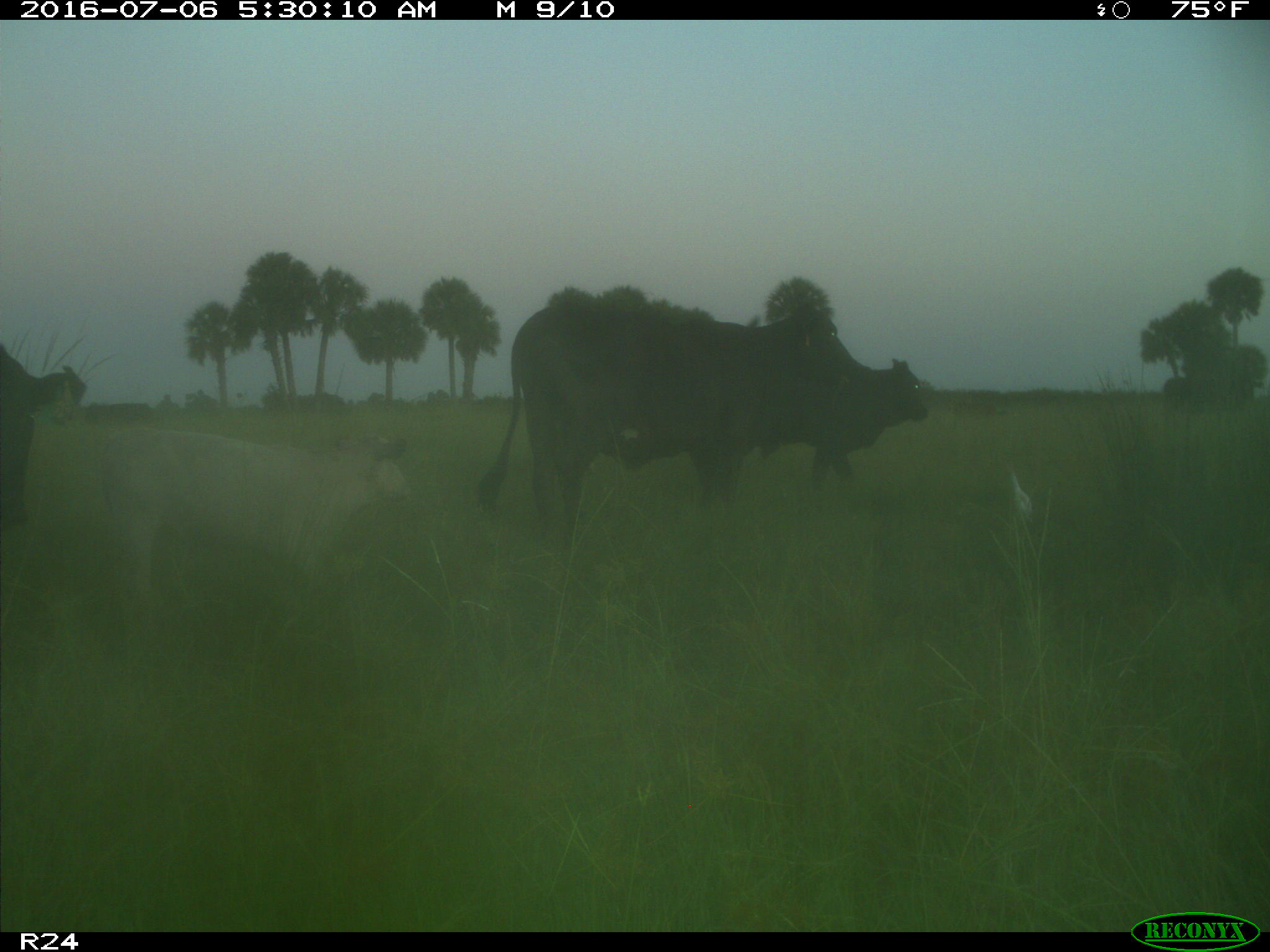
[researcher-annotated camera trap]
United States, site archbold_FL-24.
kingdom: Animalia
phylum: Chordata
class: Mammalia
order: Artiodactyla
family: Bovidae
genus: Bos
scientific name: Bos taurus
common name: domestic cow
Bos taurus (domestic cow).